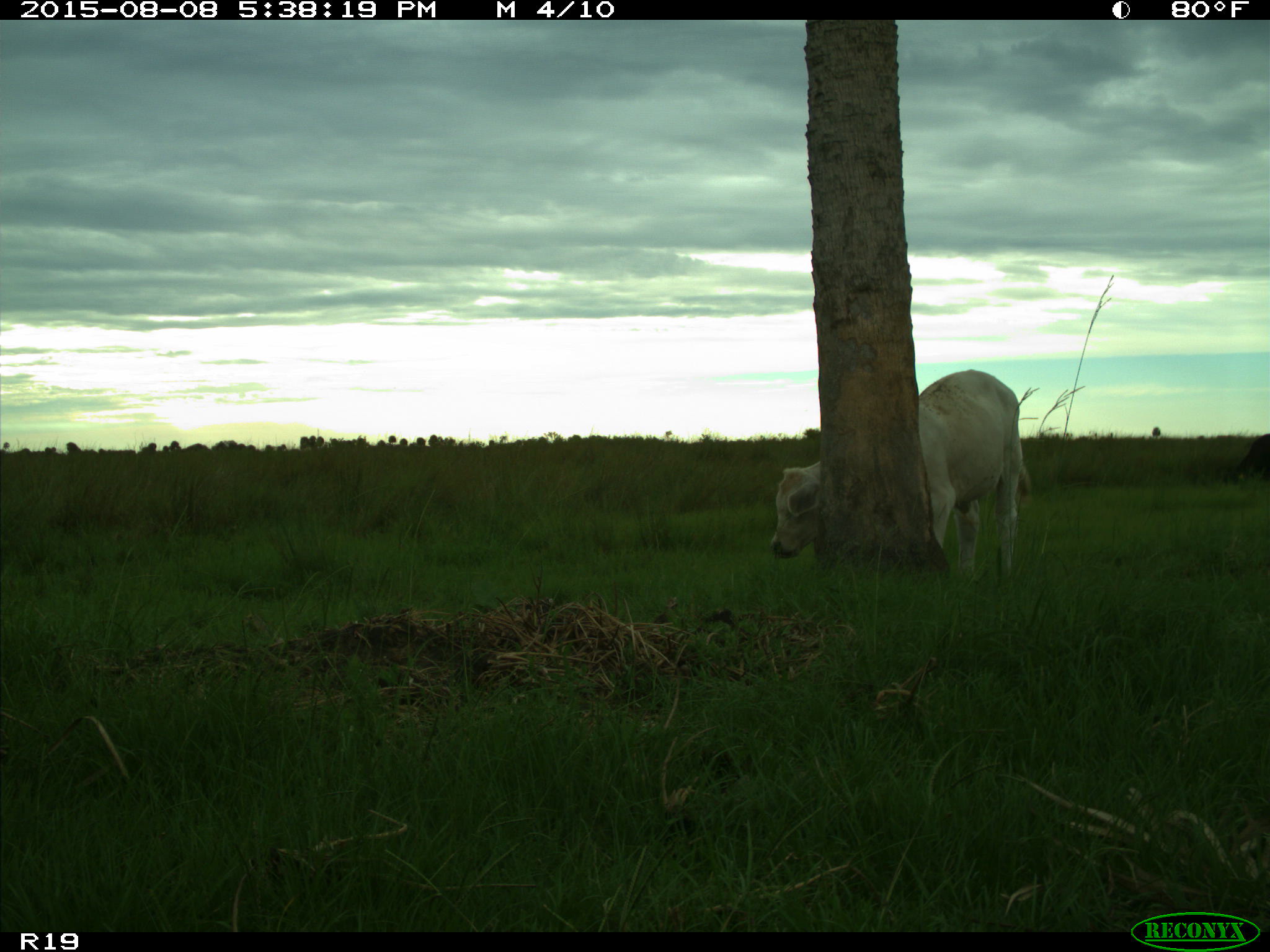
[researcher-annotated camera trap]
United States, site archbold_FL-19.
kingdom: Animalia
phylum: Chordata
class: Mammalia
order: Artiodactyla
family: Bovidae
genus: Bos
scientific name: Bos taurus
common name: domestic cow